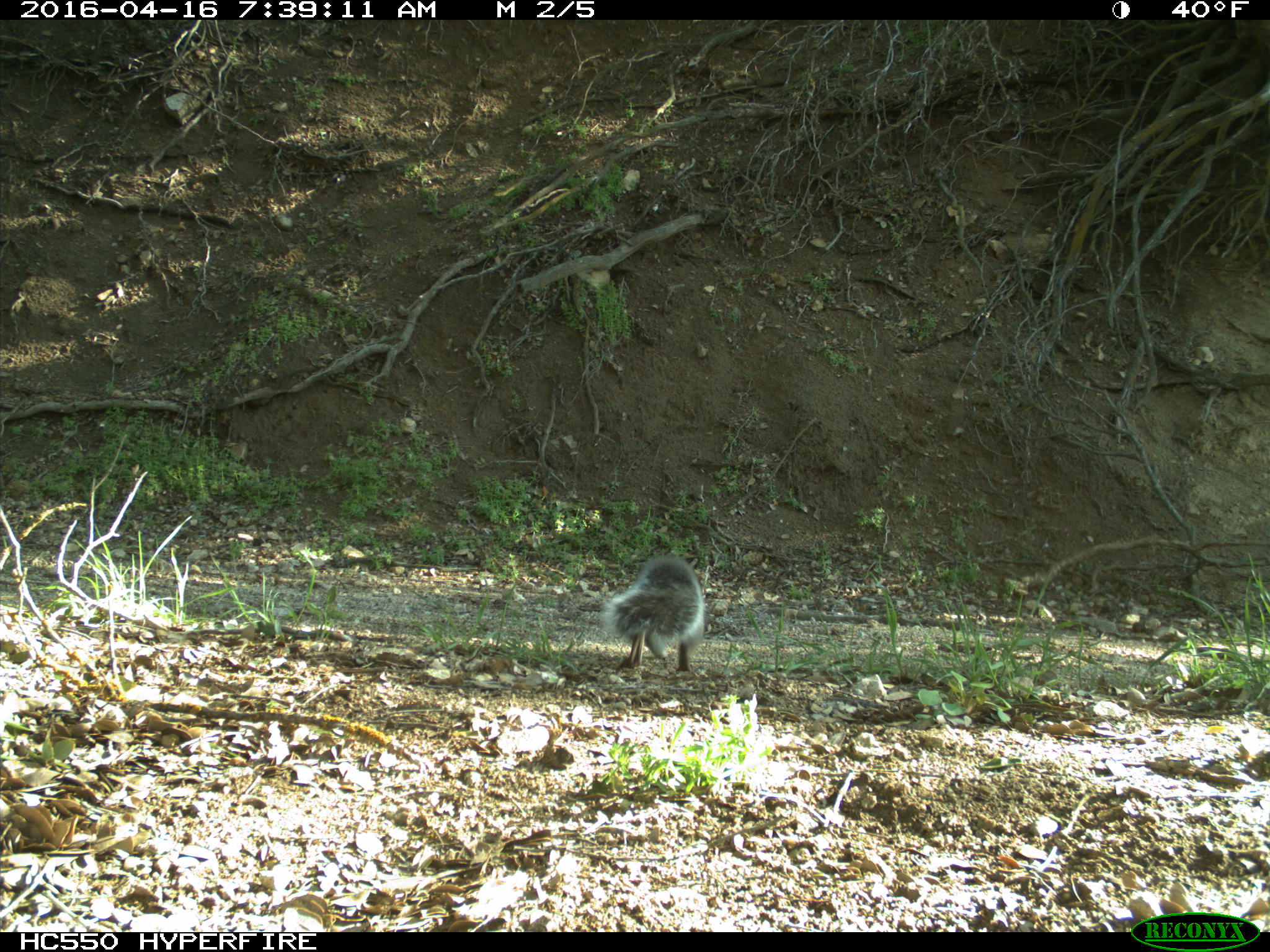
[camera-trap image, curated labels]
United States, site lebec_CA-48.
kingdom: Animalia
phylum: Chordata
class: Mammalia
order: Rodentia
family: Sciuridae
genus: Sciurus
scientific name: Sciurus carolinensis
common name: eastern gray squirrel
Sciurus carolinensis (eastern gray squirrel).